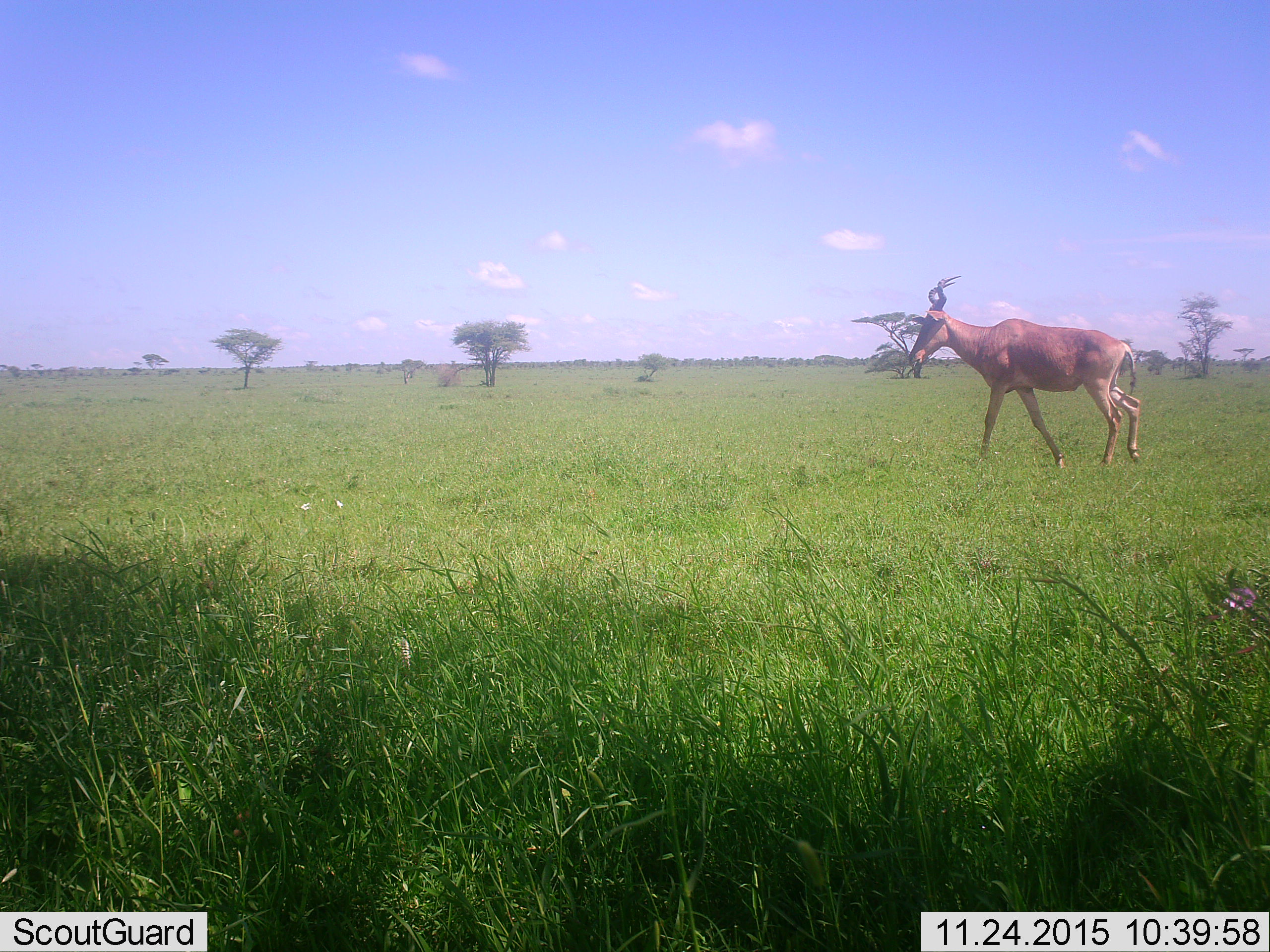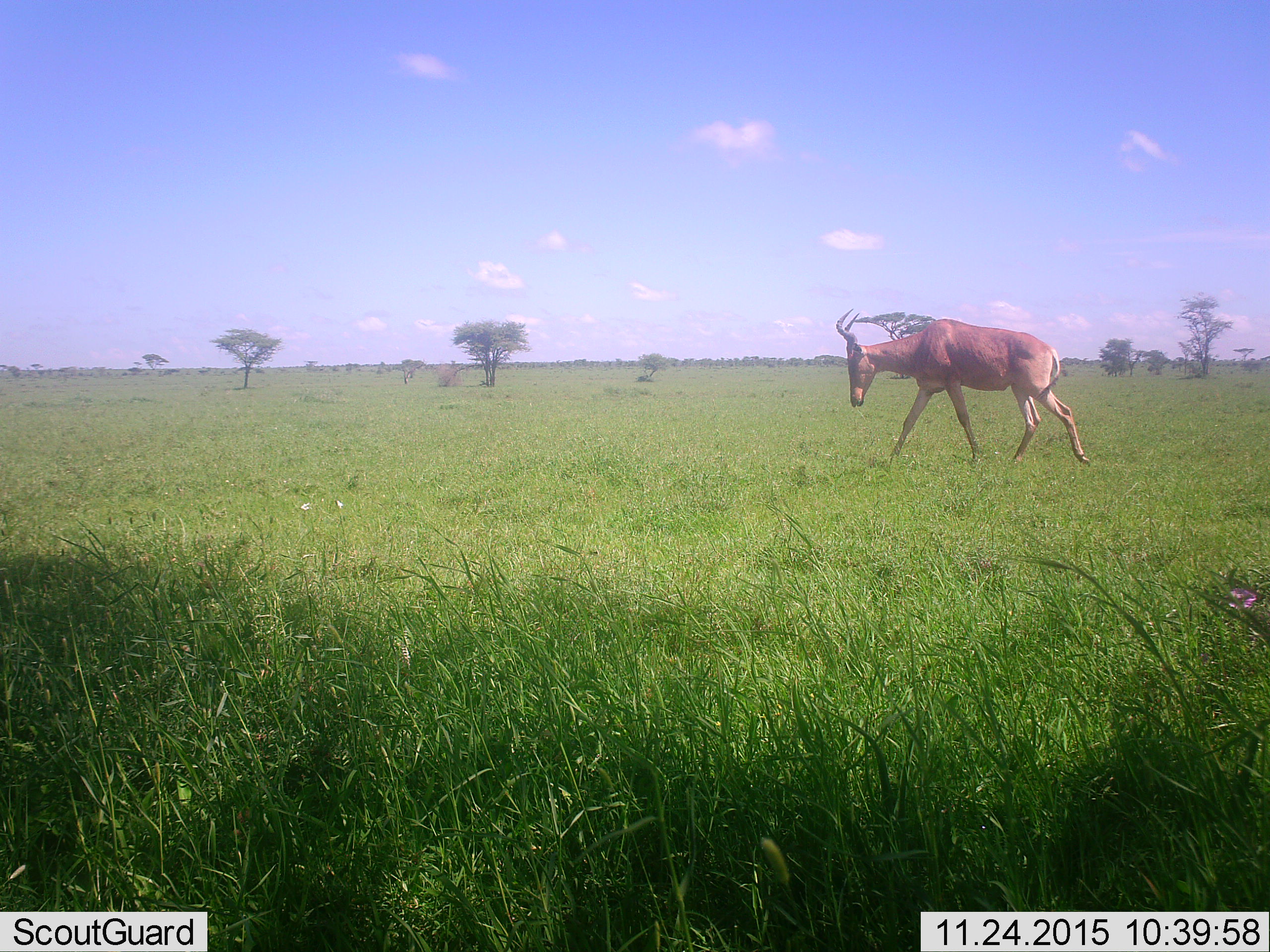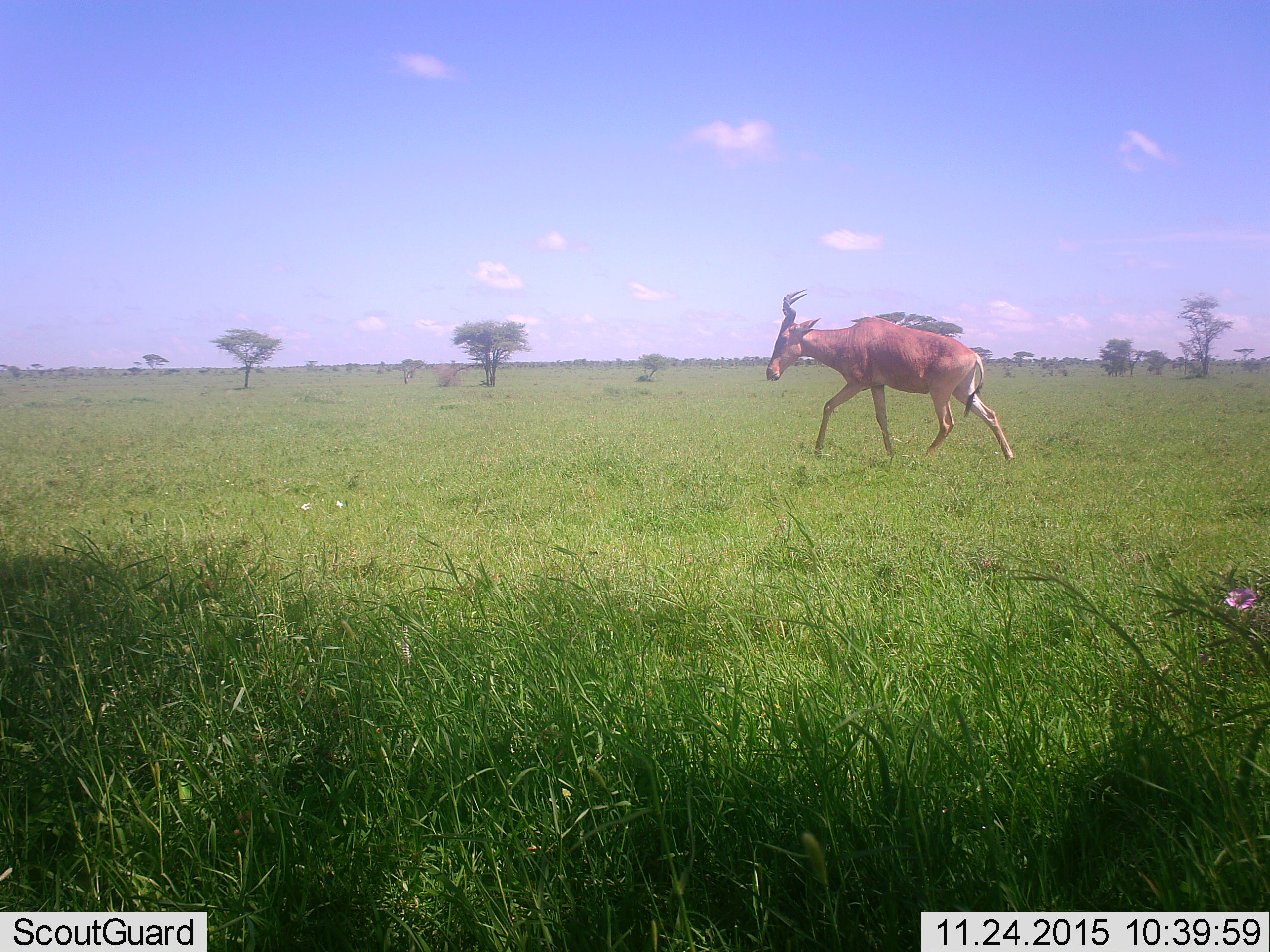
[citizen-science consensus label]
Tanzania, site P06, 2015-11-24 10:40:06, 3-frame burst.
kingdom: Animalia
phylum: Chordata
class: Mammalia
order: Artiodactyla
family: Bovidae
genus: Damaliscus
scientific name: Damaliscus lunatus jimela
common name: topi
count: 1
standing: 0%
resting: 0%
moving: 100%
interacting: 0%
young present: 0%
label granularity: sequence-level